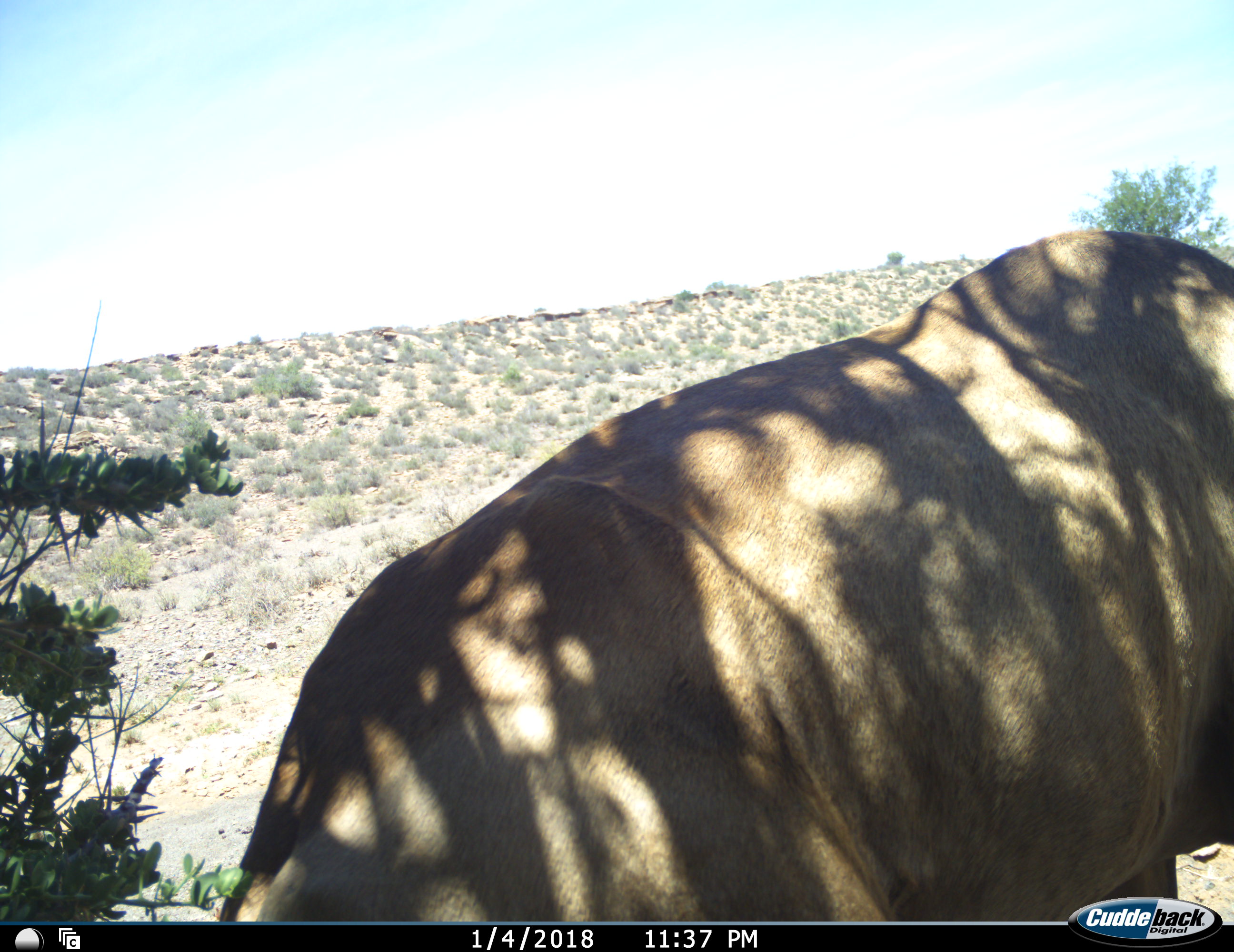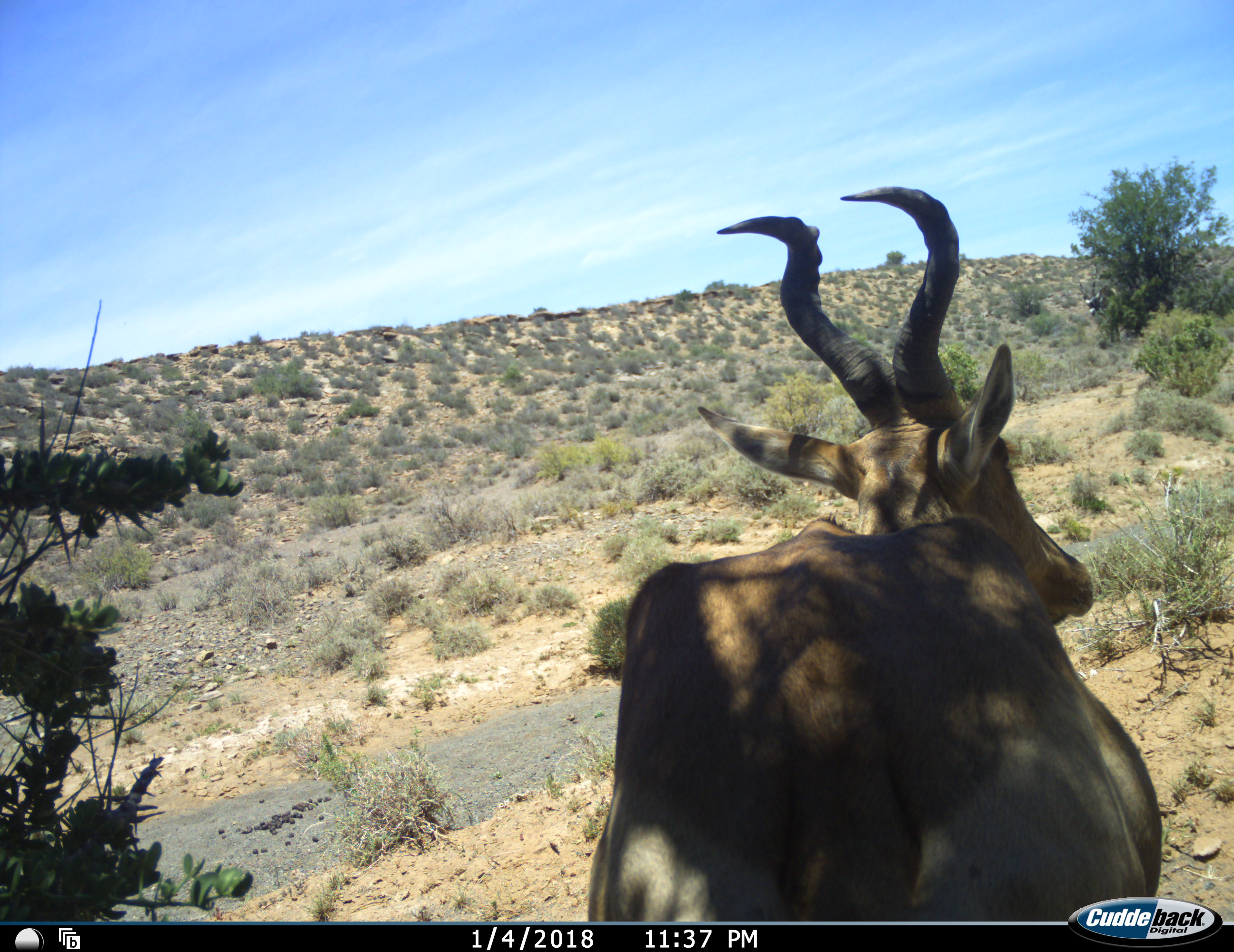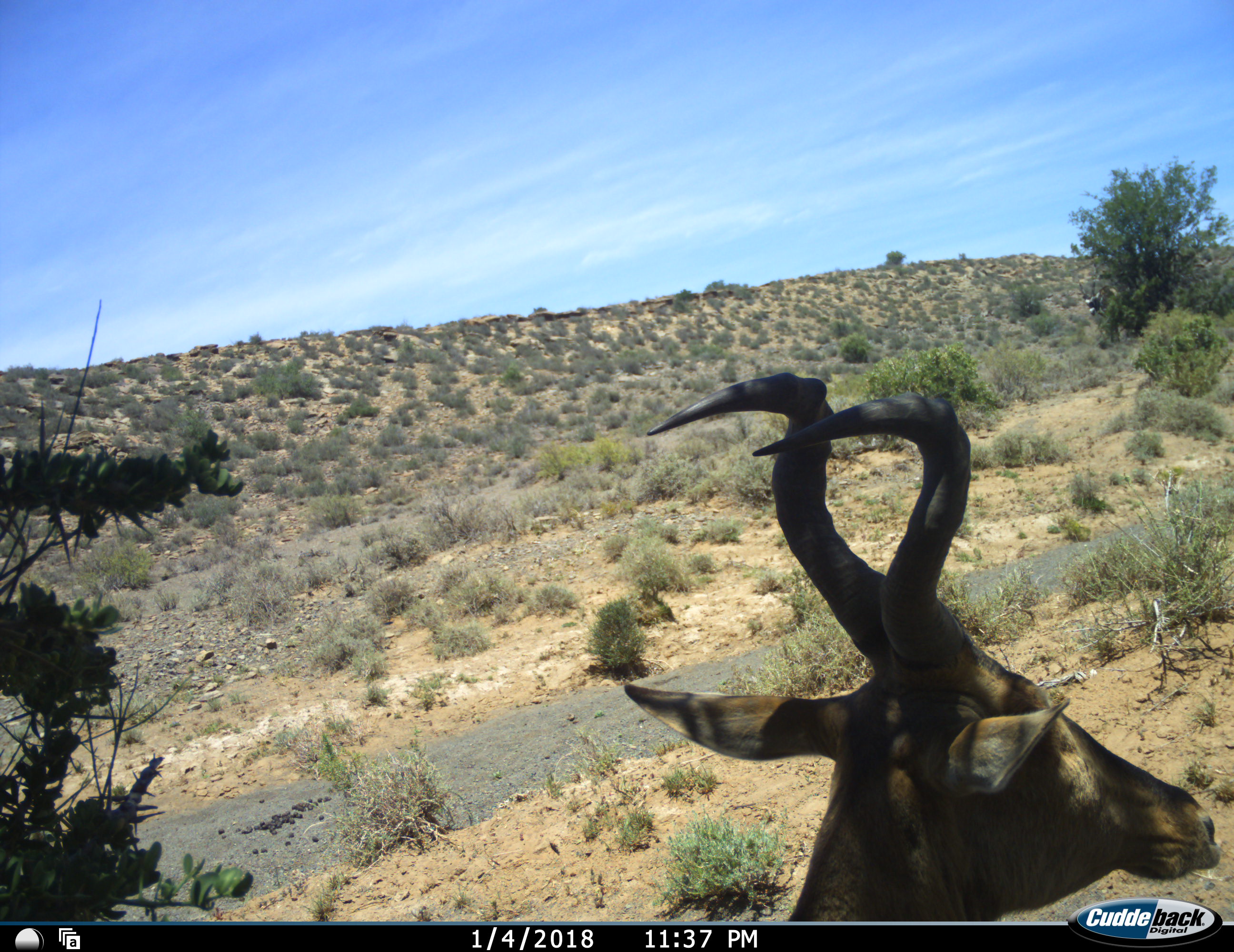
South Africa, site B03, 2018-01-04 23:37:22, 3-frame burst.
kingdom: Animalia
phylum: Chordata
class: Mammalia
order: Artiodactyla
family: Bovidae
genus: Alcelaphus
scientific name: Alcelaphus buselaphus caama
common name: red hartebeest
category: hartebeestred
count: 1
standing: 10%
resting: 30%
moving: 60%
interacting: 0%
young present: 0%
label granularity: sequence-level